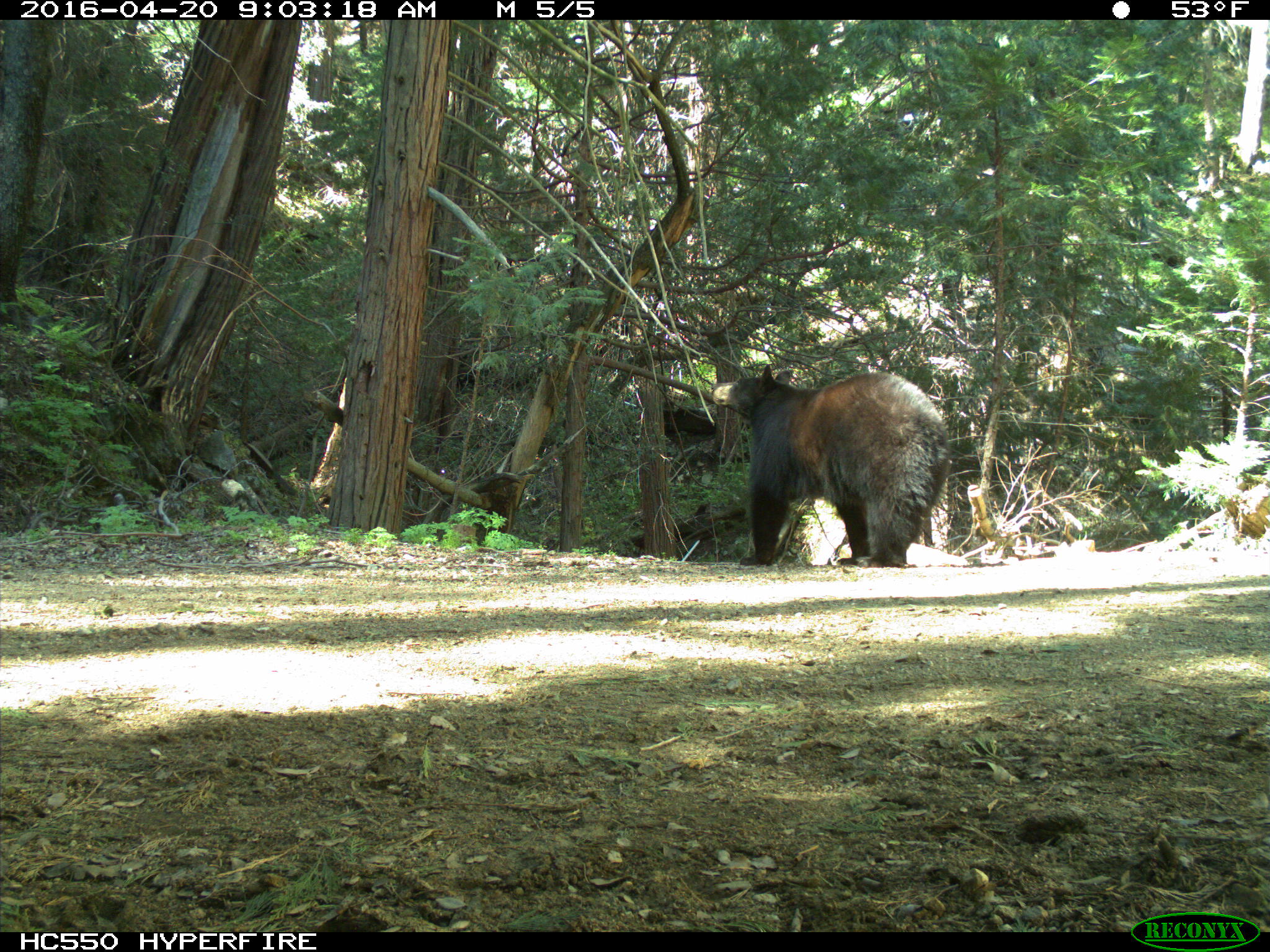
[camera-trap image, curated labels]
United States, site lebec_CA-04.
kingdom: Animalia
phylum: Chordata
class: Mammalia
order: Carnivora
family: Ursidae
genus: Ursus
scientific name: Ursus americanus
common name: american black bear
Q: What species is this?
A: Ursus americanus (american black bear).